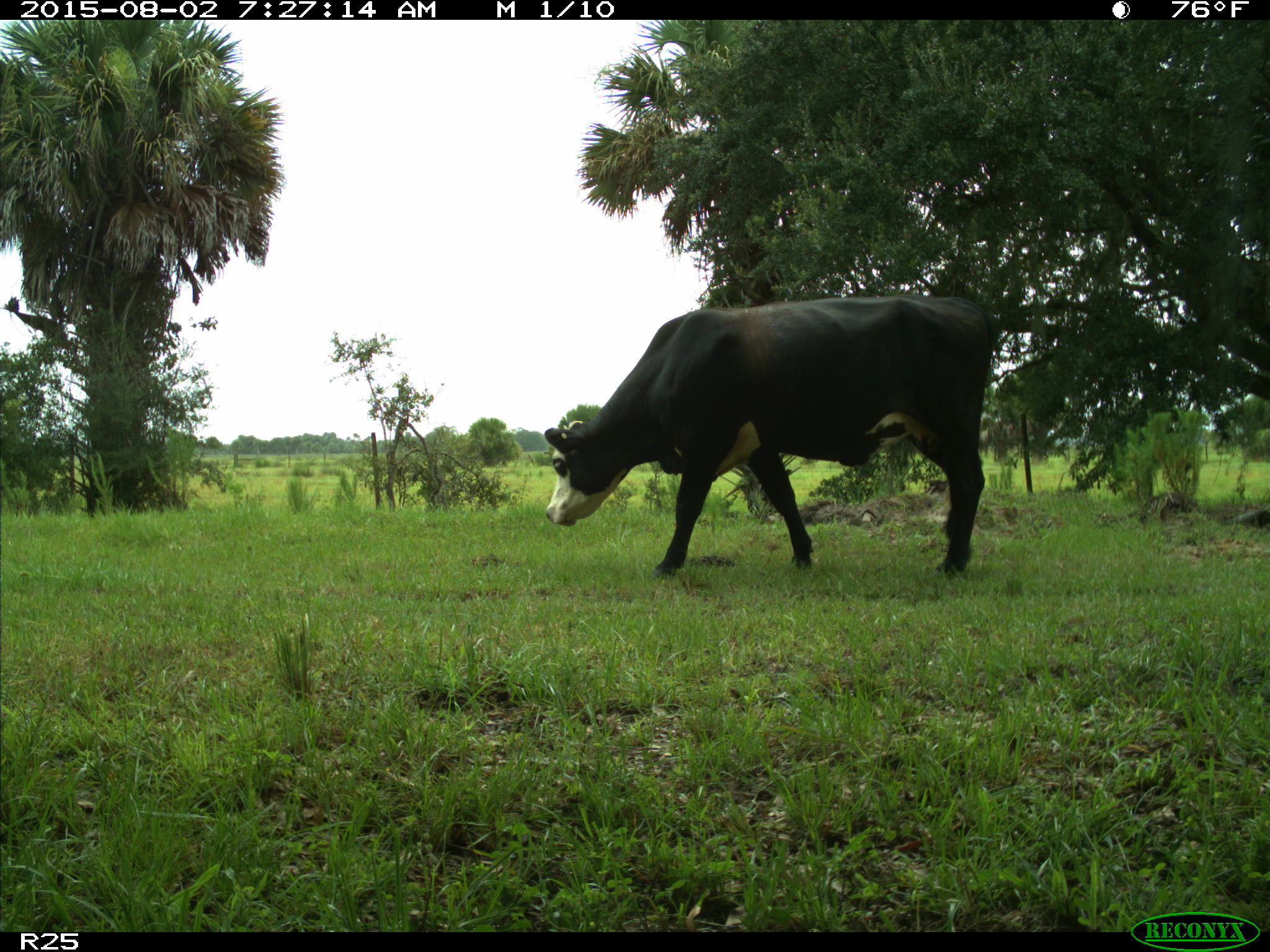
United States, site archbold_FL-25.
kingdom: Animalia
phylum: Chordata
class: Mammalia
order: Artiodactyla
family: Bovidae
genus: Bos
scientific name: Bos taurus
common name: domestic cow